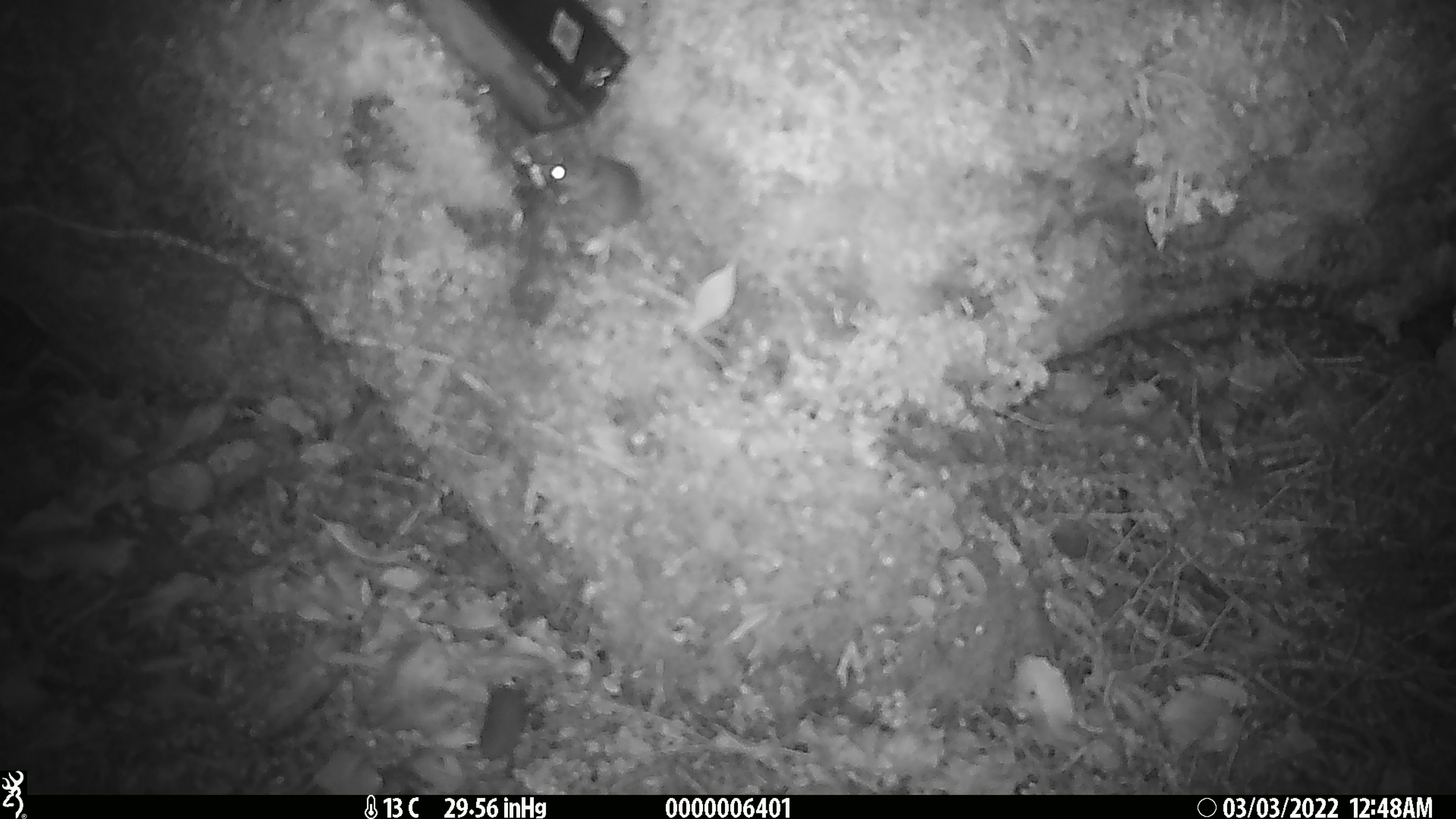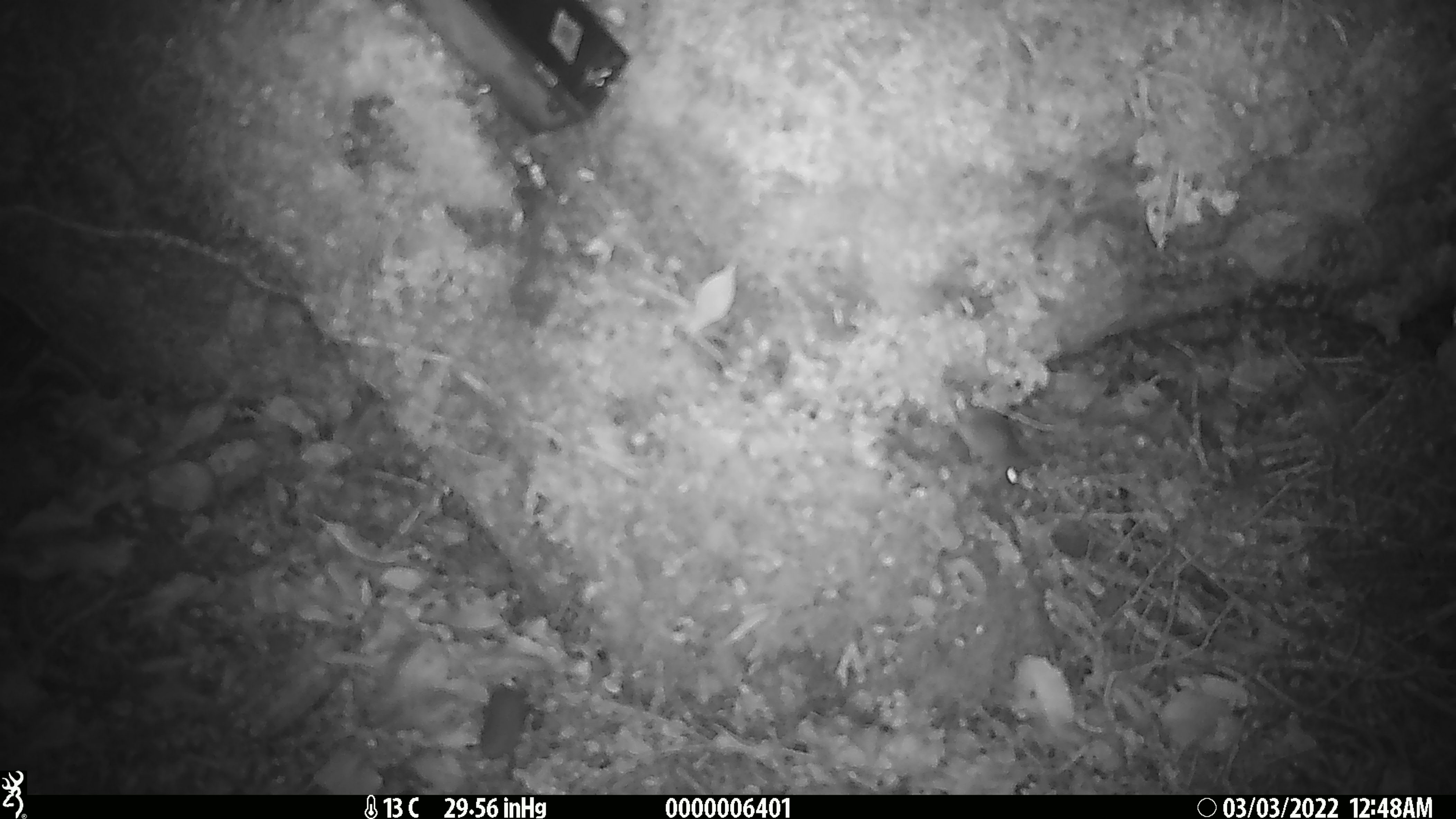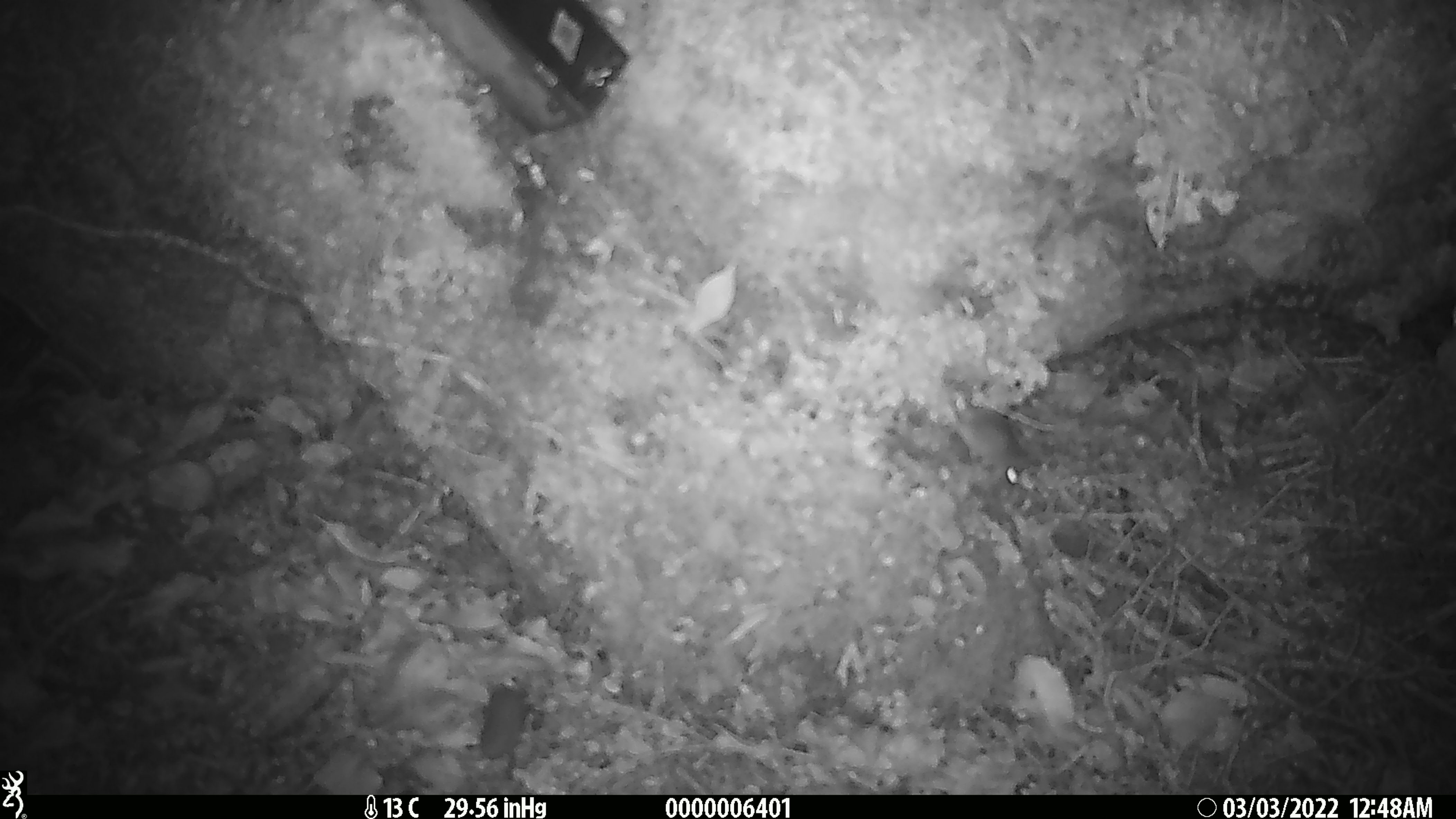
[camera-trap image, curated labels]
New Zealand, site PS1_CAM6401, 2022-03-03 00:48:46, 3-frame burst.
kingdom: Animalia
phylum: Chordata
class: Mammalia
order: Rodentia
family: Muridae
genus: Mus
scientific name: Mus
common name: mouse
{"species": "mouse (Mus)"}